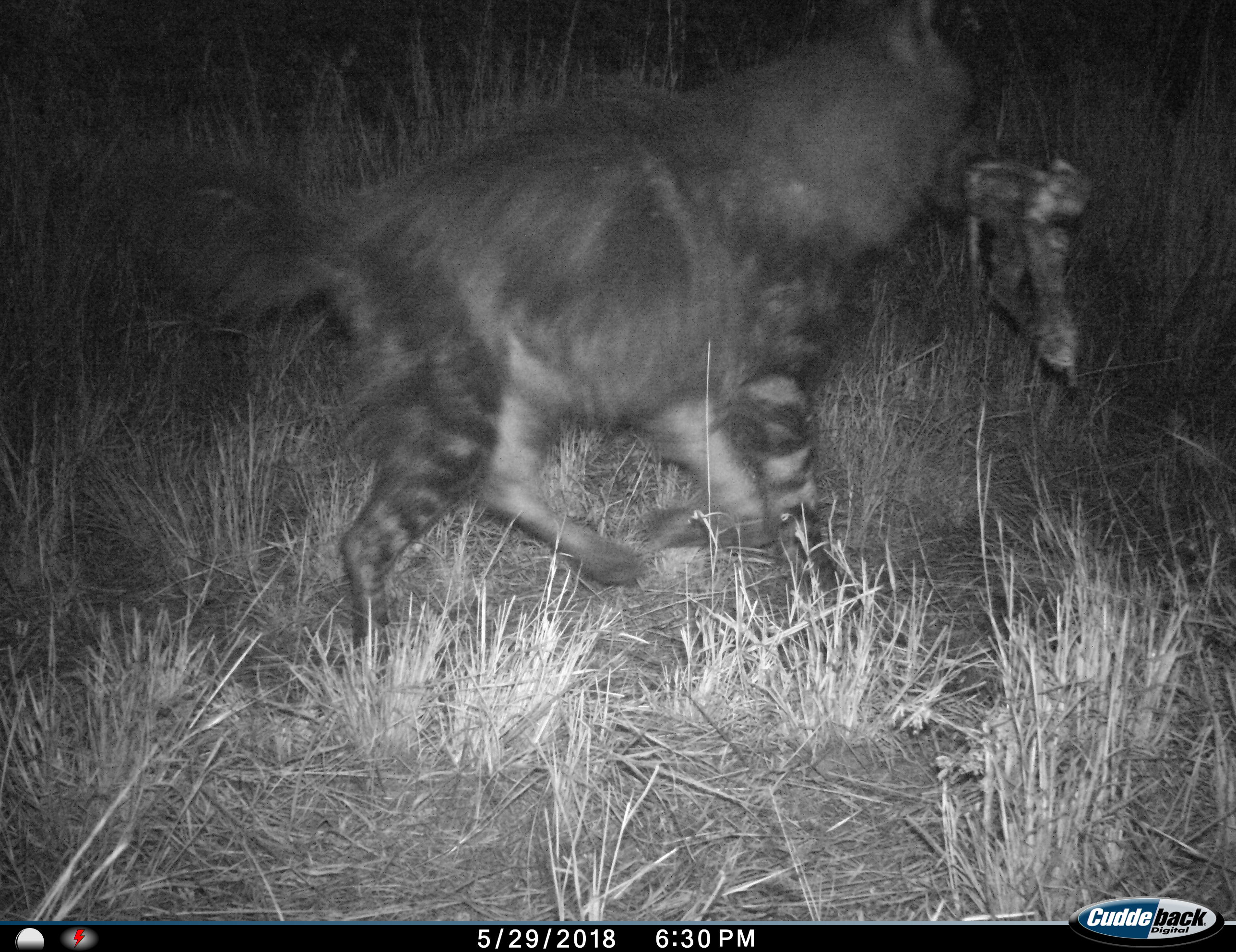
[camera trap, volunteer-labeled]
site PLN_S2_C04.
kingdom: Animalia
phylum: Chordata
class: Mammalia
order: Carnivora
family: Hyaenidae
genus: Parahyaena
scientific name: Parahyaena brunnea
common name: brown hyena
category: hyenabrown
Hyenabrown (brown hyena) (Parahyaena brunnea), count 1. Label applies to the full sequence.